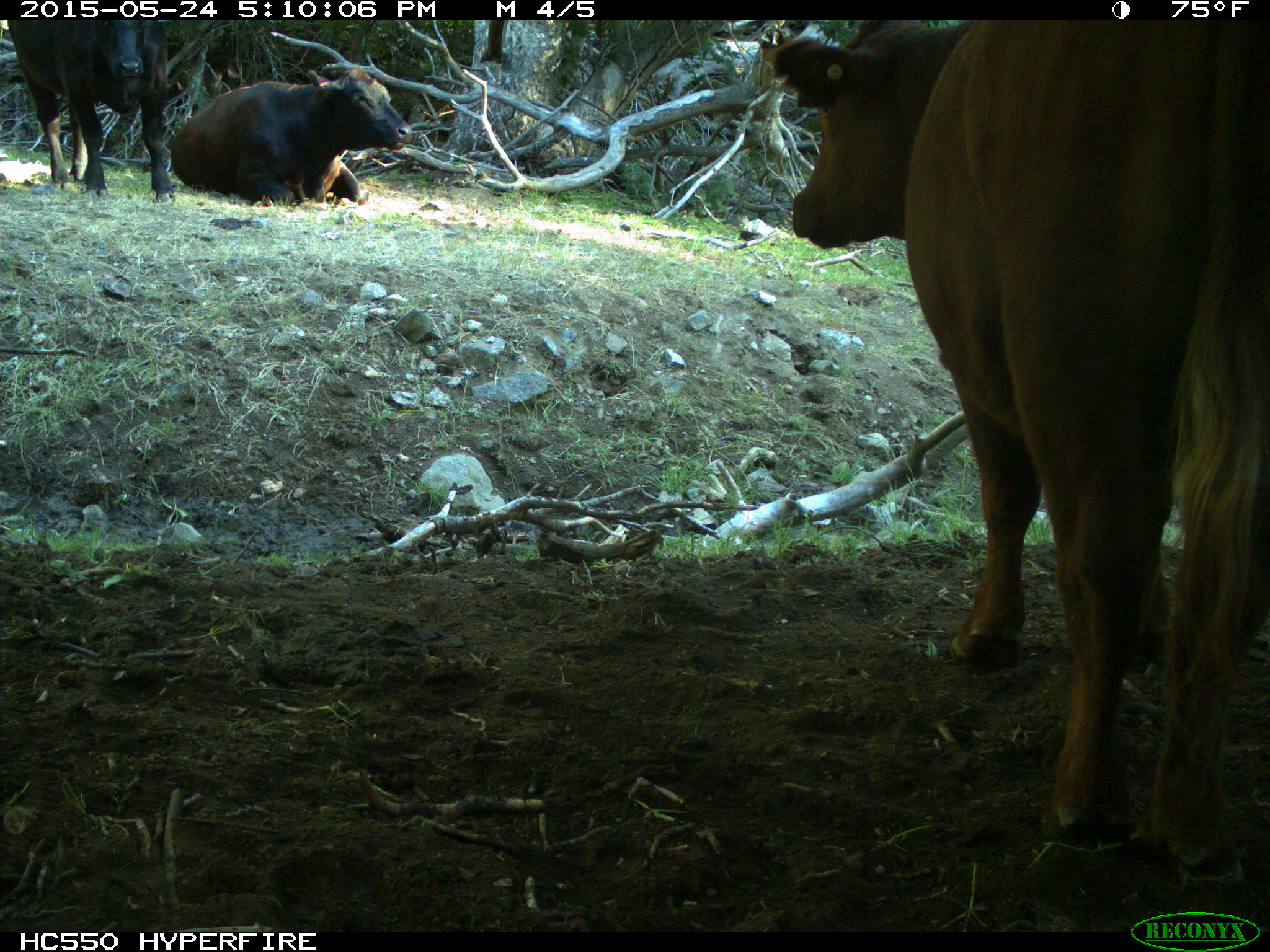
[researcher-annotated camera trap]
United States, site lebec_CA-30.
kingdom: Animalia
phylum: Chordata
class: Mammalia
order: Artiodactyla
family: Bovidae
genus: Bos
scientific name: Bos taurus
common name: domestic cow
Bos taurus (domestic cow).